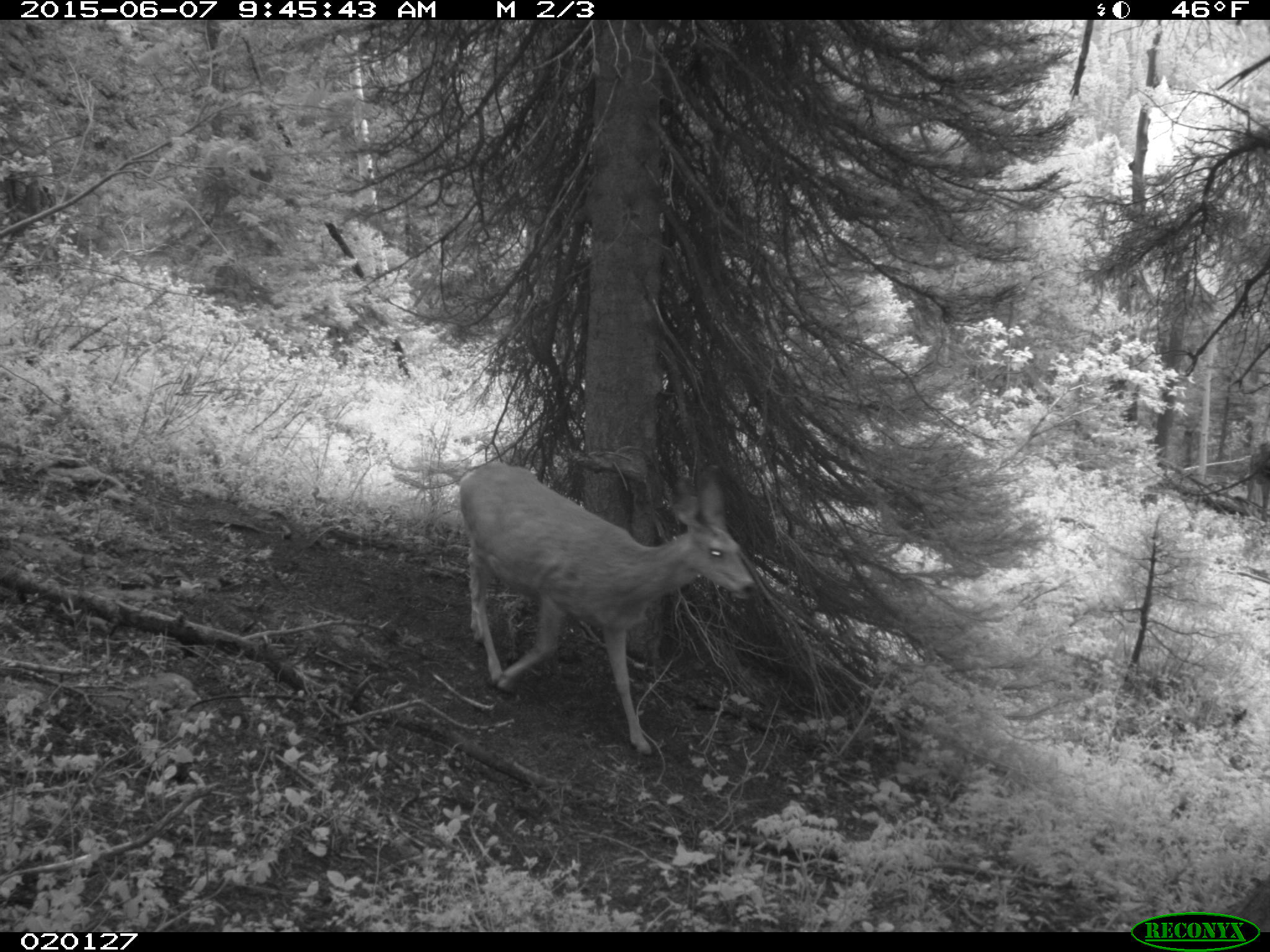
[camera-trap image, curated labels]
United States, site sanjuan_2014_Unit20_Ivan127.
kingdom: Animalia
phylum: Chordata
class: Mammalia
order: Artiodactyla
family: Cervidae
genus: Odocoileus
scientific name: Odocoileus hemionus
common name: mule deer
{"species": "Odocoileus hemionus (mule deer)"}